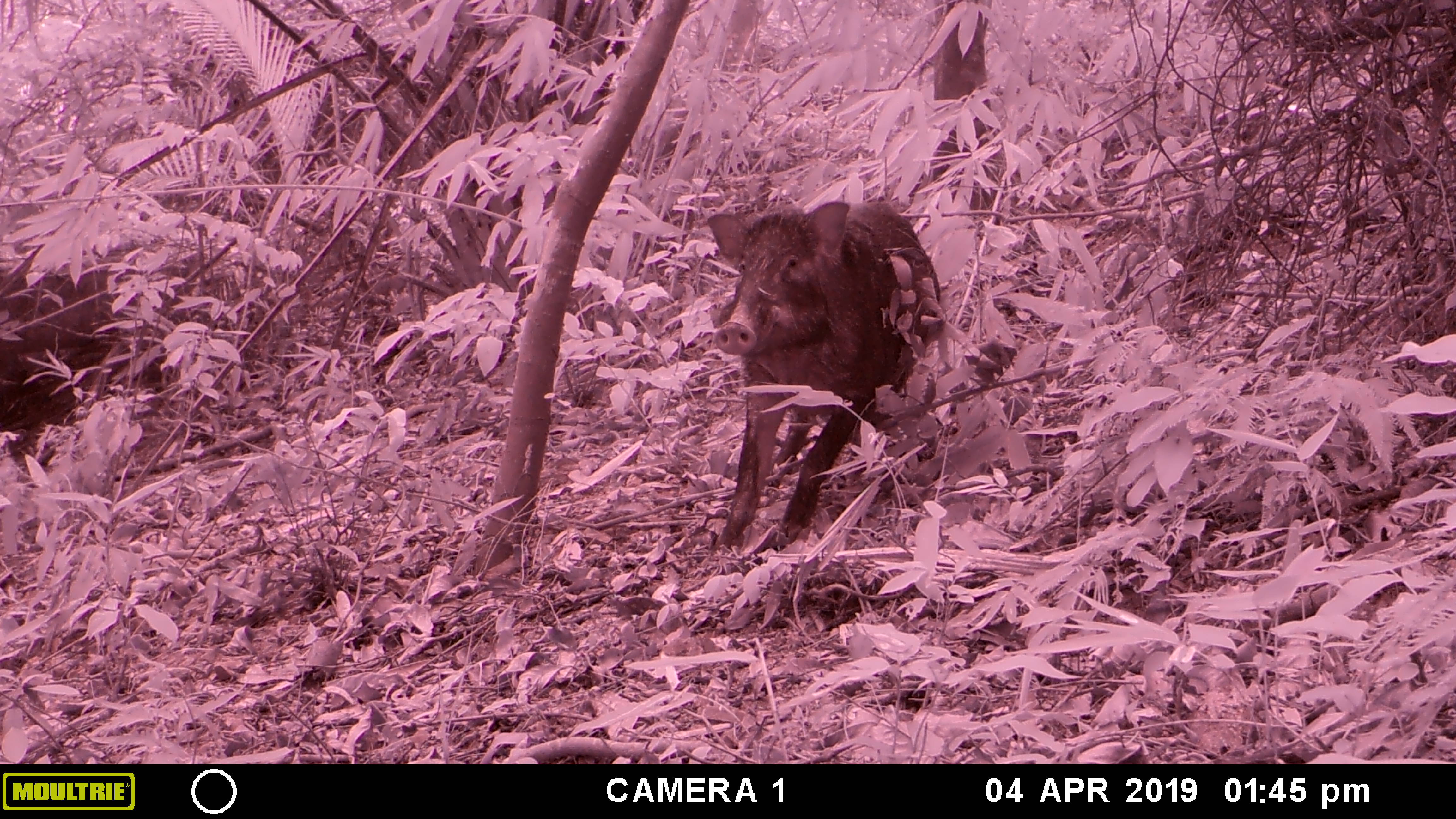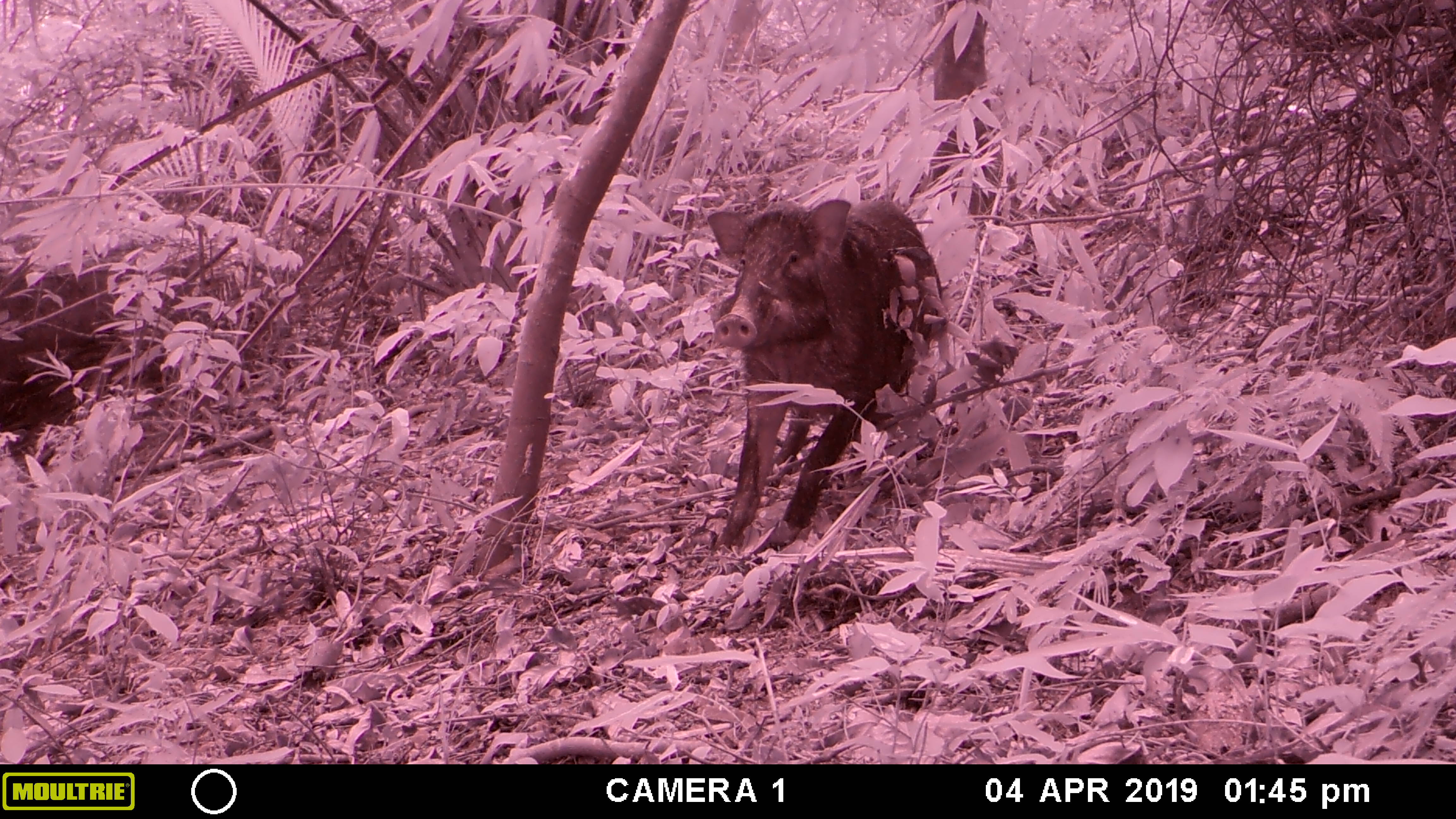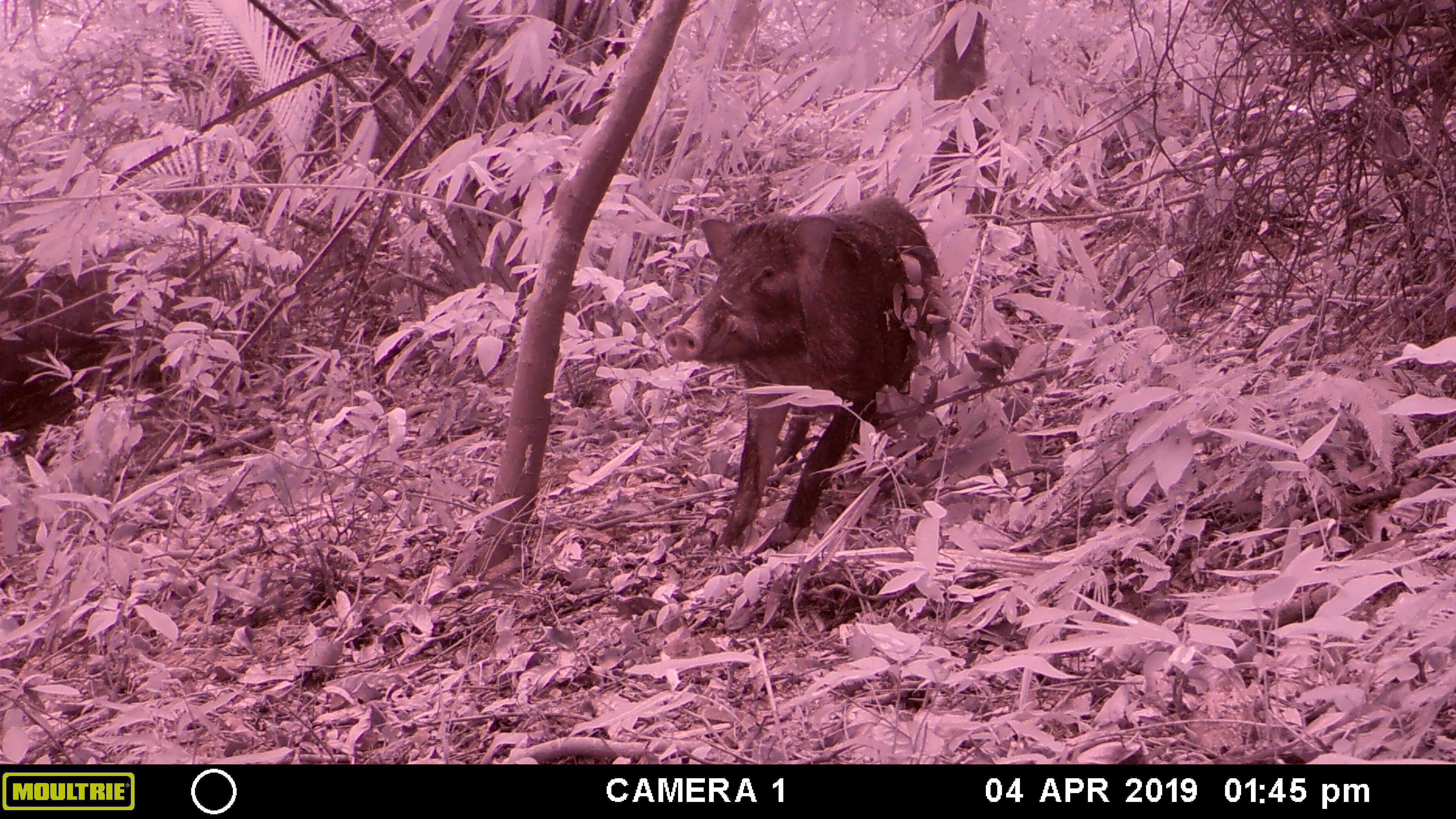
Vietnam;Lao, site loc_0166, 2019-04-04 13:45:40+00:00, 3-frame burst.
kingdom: Animalia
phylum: Chordata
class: Mammalia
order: Artiodactyla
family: Suidae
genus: Sus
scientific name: Sus scrofa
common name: eurasian wild pig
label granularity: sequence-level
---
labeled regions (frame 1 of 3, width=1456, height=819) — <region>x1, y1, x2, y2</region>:
eurasian wild pig: <region>701, 197, 946, 557</region>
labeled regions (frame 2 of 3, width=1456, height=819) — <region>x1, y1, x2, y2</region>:
eurasian wild pig: <region>704, 197, 943, 563</region>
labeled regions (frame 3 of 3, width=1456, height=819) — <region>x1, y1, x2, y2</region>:
eurasian wild pig: <region>662, 194, 952, 552</region>